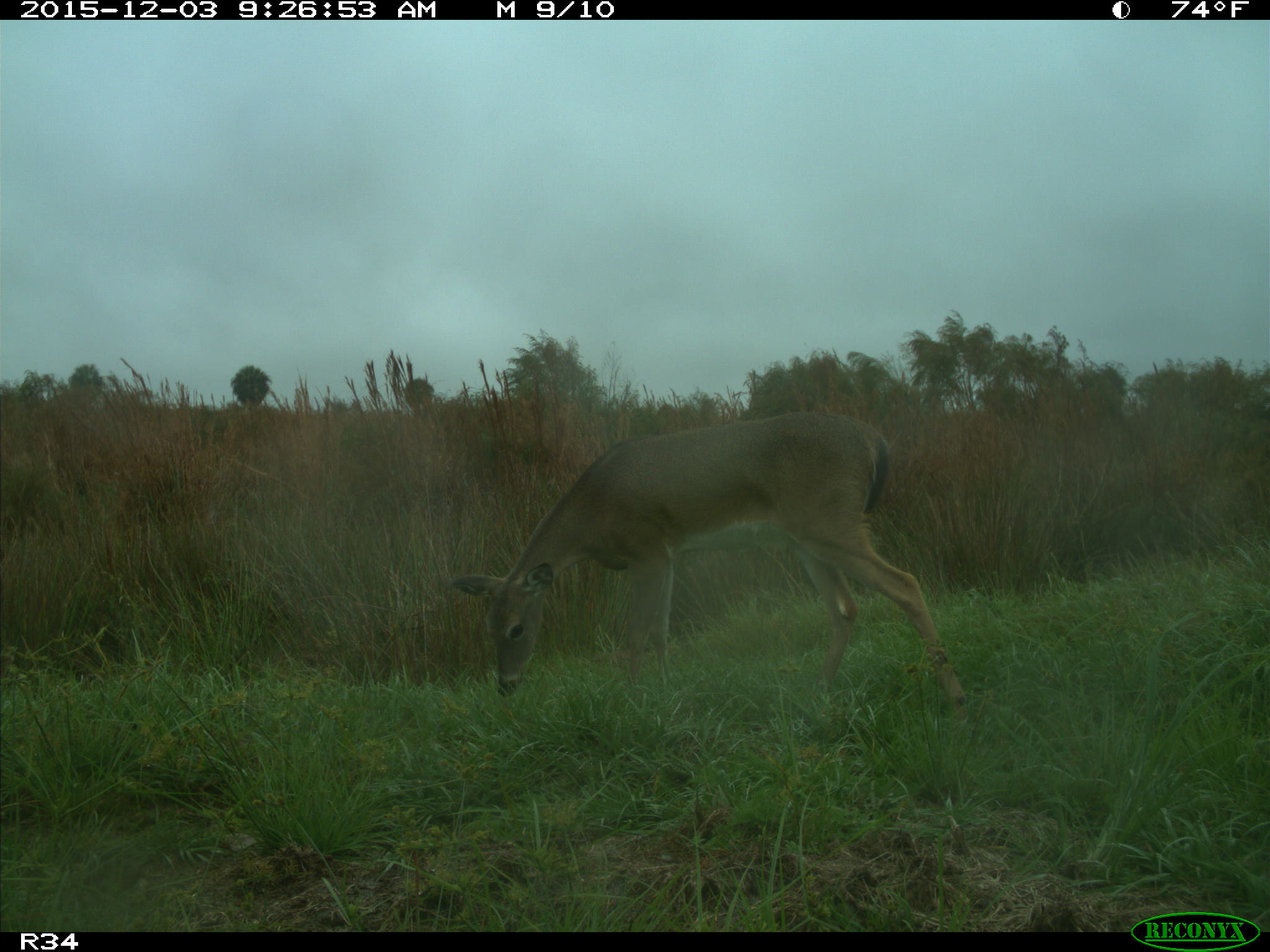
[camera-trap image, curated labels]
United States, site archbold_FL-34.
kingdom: Animalia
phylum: Chordata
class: Mammalia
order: Artiodactyla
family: Cervidae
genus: Odocoileus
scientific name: Odocoileus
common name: deer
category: unidentified deer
Unidentified deer (deer) (Odocoileus).